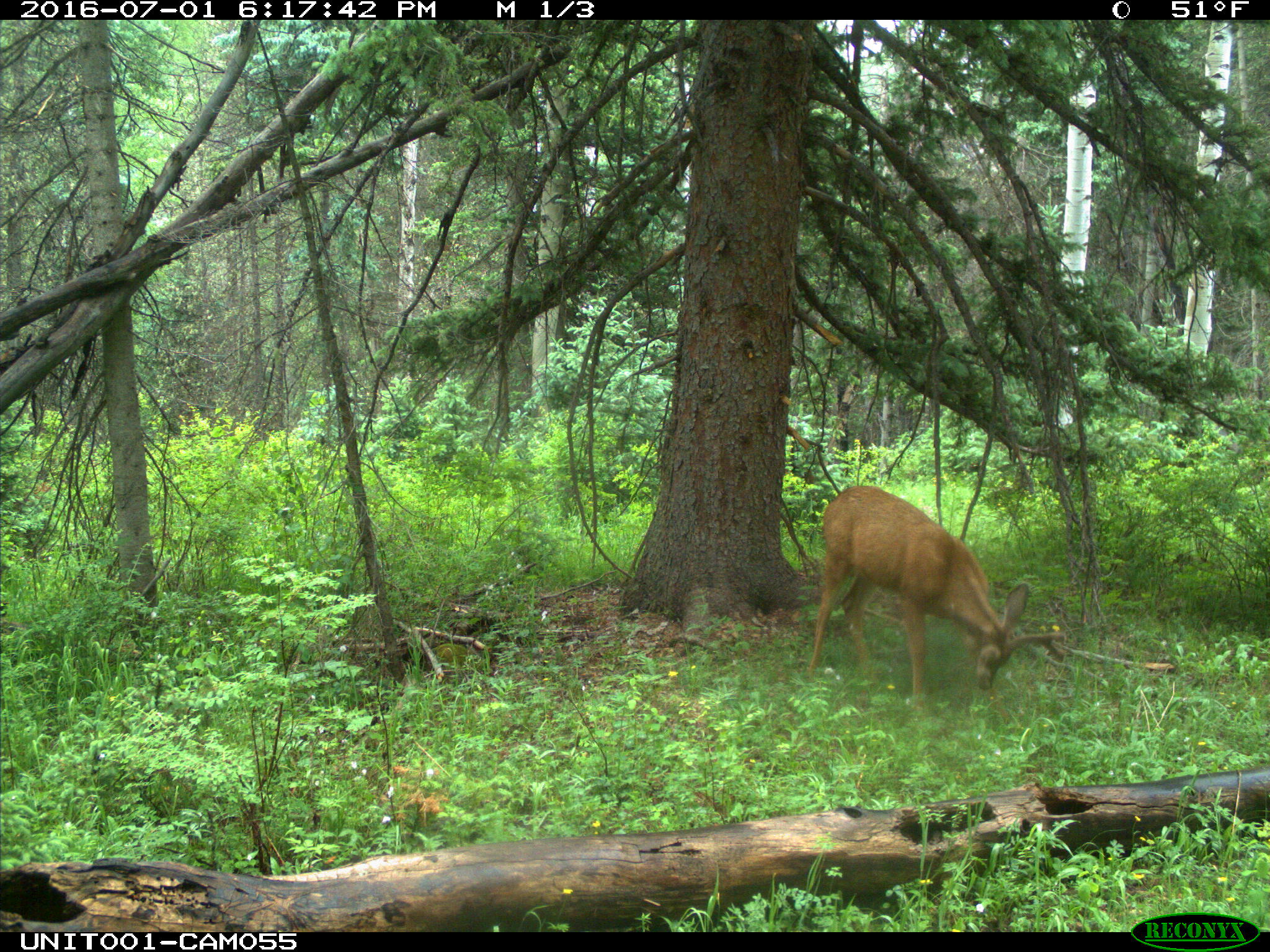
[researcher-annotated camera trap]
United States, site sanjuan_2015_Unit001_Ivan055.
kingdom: Animalia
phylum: Chordata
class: Mammalia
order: Artiodactyla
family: Cervidae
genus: Odocoileus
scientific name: Odocoileus hemionus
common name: mule deer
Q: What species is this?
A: Odocoileus hemionus (mule deer).